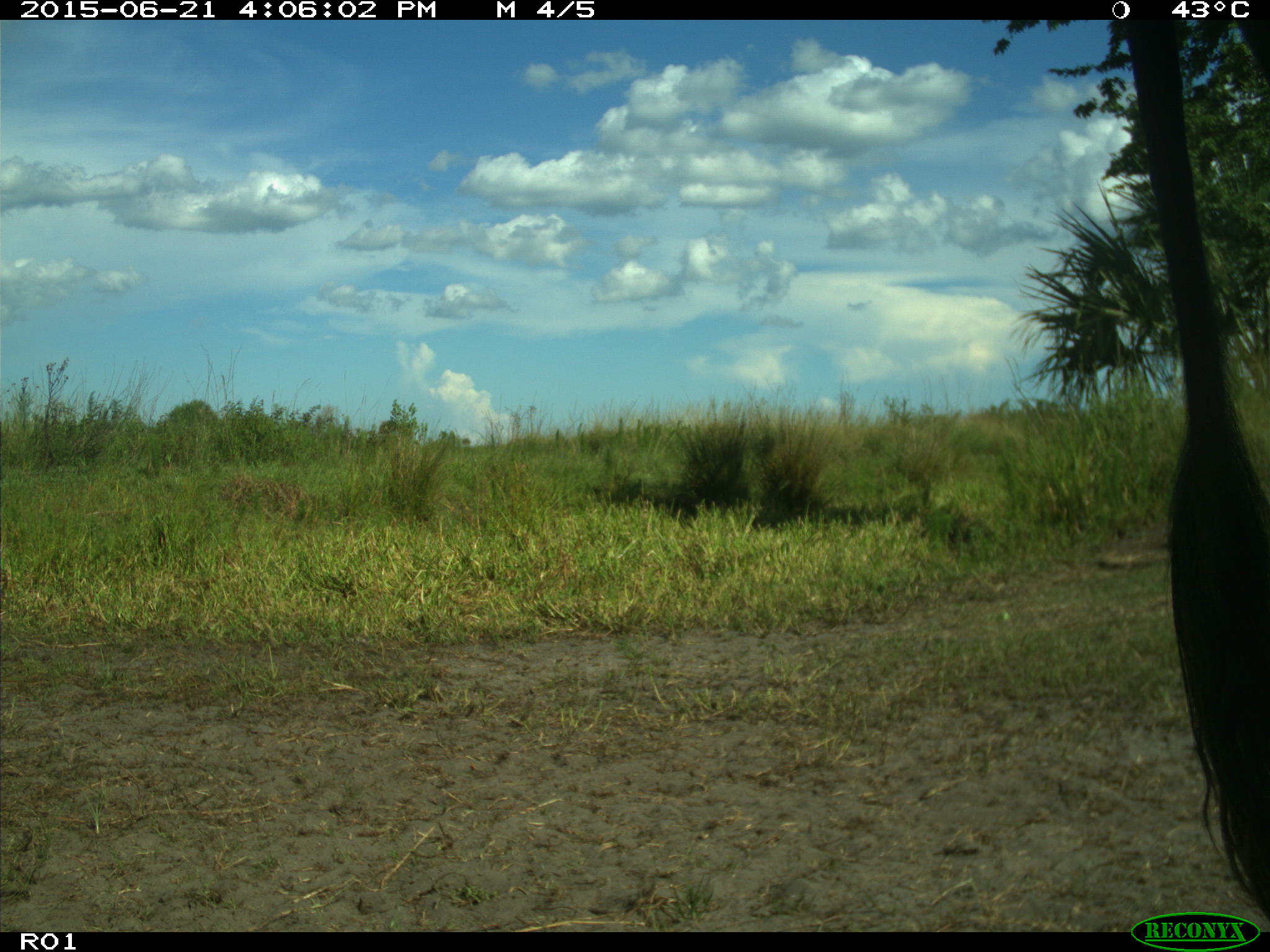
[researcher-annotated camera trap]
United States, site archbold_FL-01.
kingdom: Animalia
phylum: Chordata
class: Mammalia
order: Artiodactyla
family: Bovidae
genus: Bos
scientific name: Bos taurus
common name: domestic cow